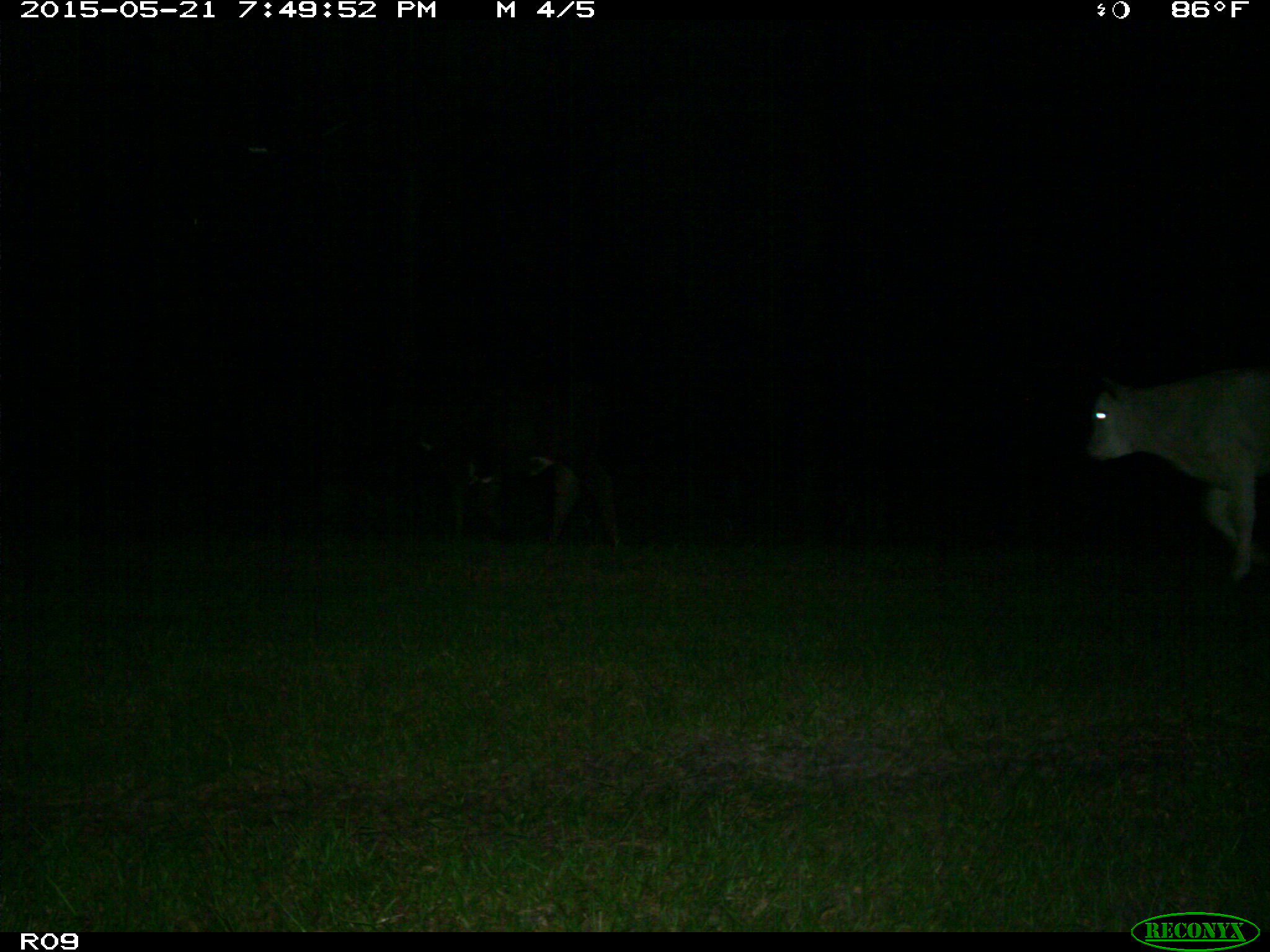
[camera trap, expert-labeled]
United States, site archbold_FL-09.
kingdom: Animalia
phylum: Chordata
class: Mammalia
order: Artiodactyla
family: Bovidae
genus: Bos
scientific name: Bos taurus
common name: domestic cow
Bos taurus (domestic cow).